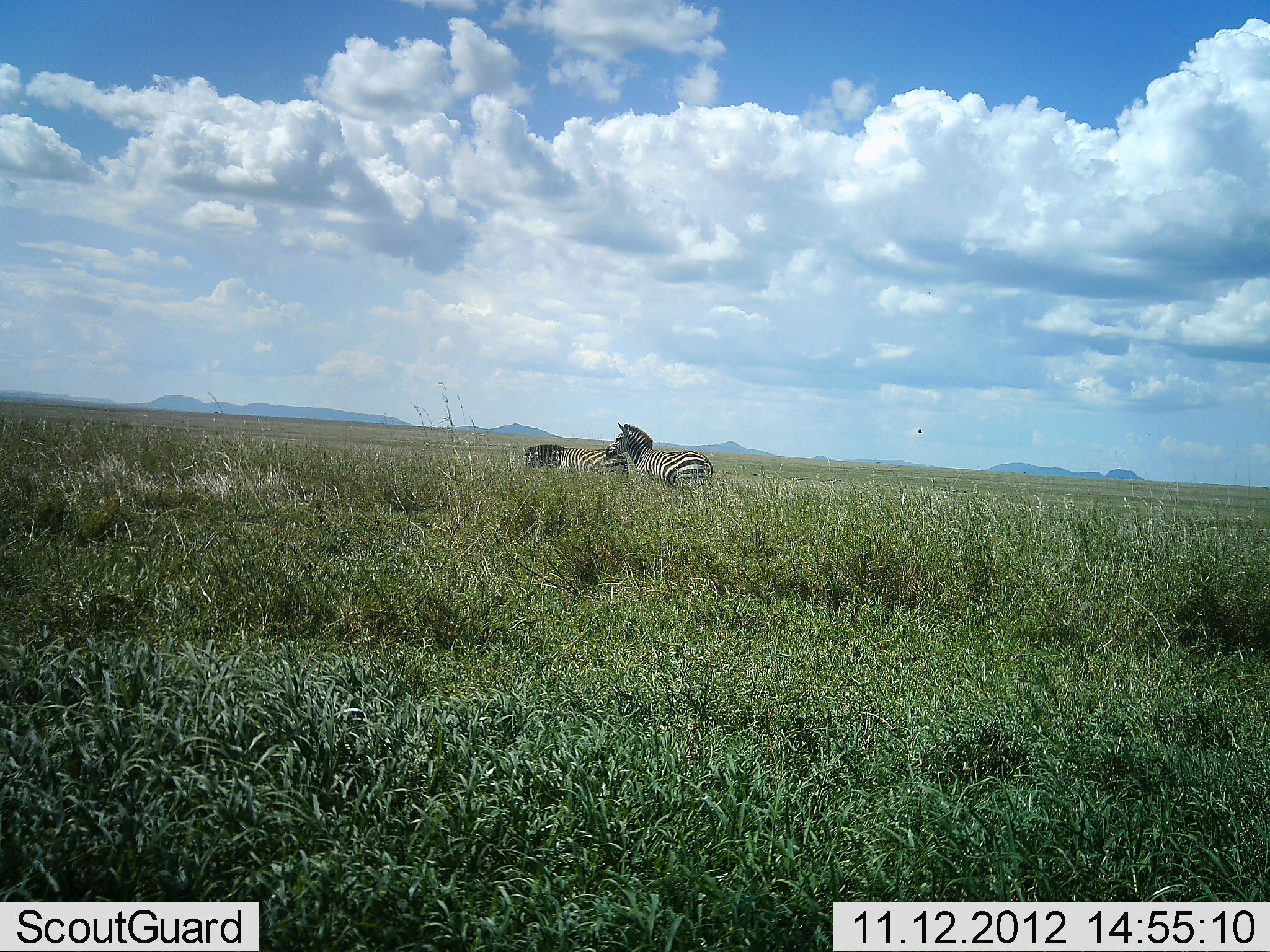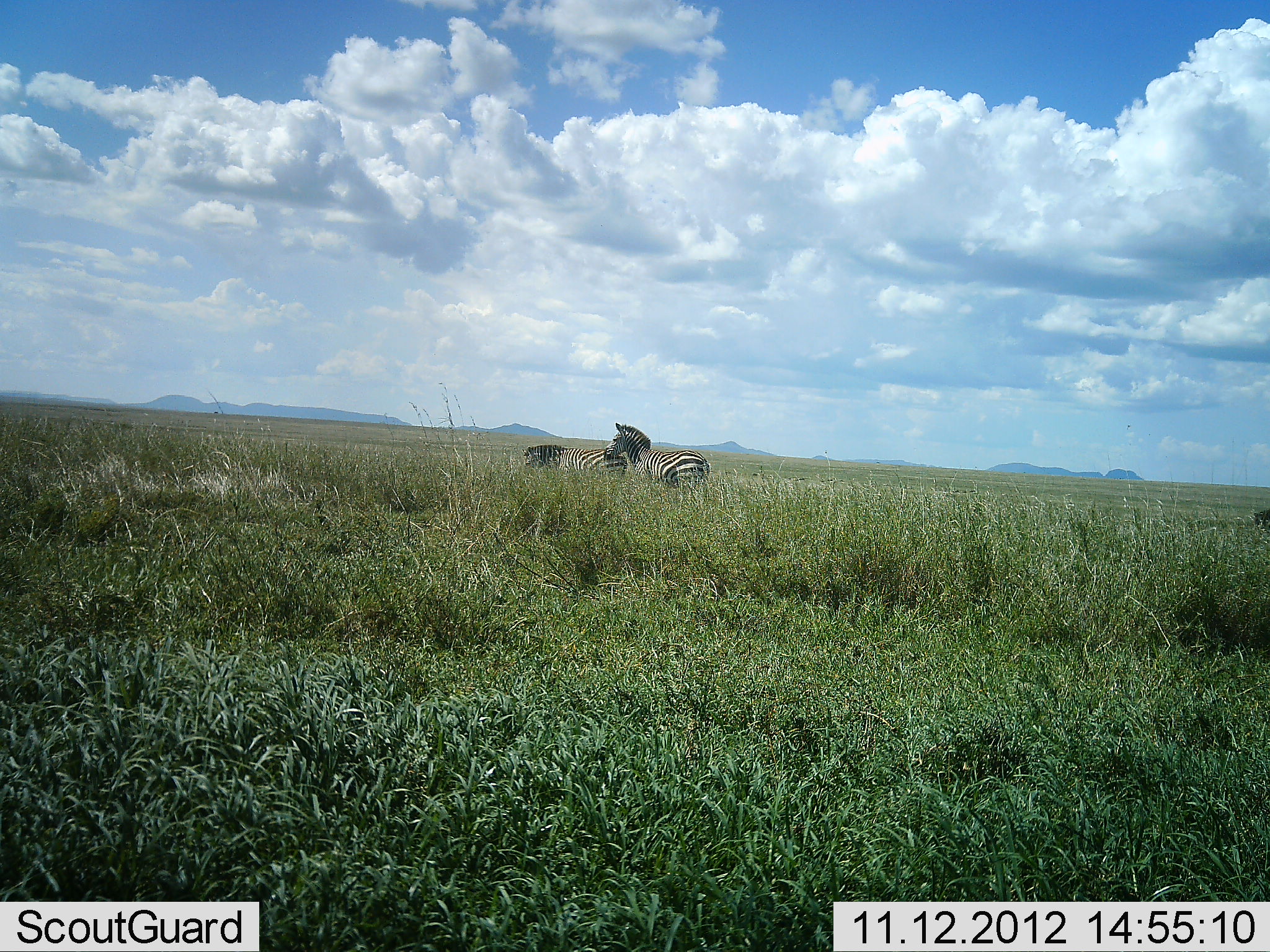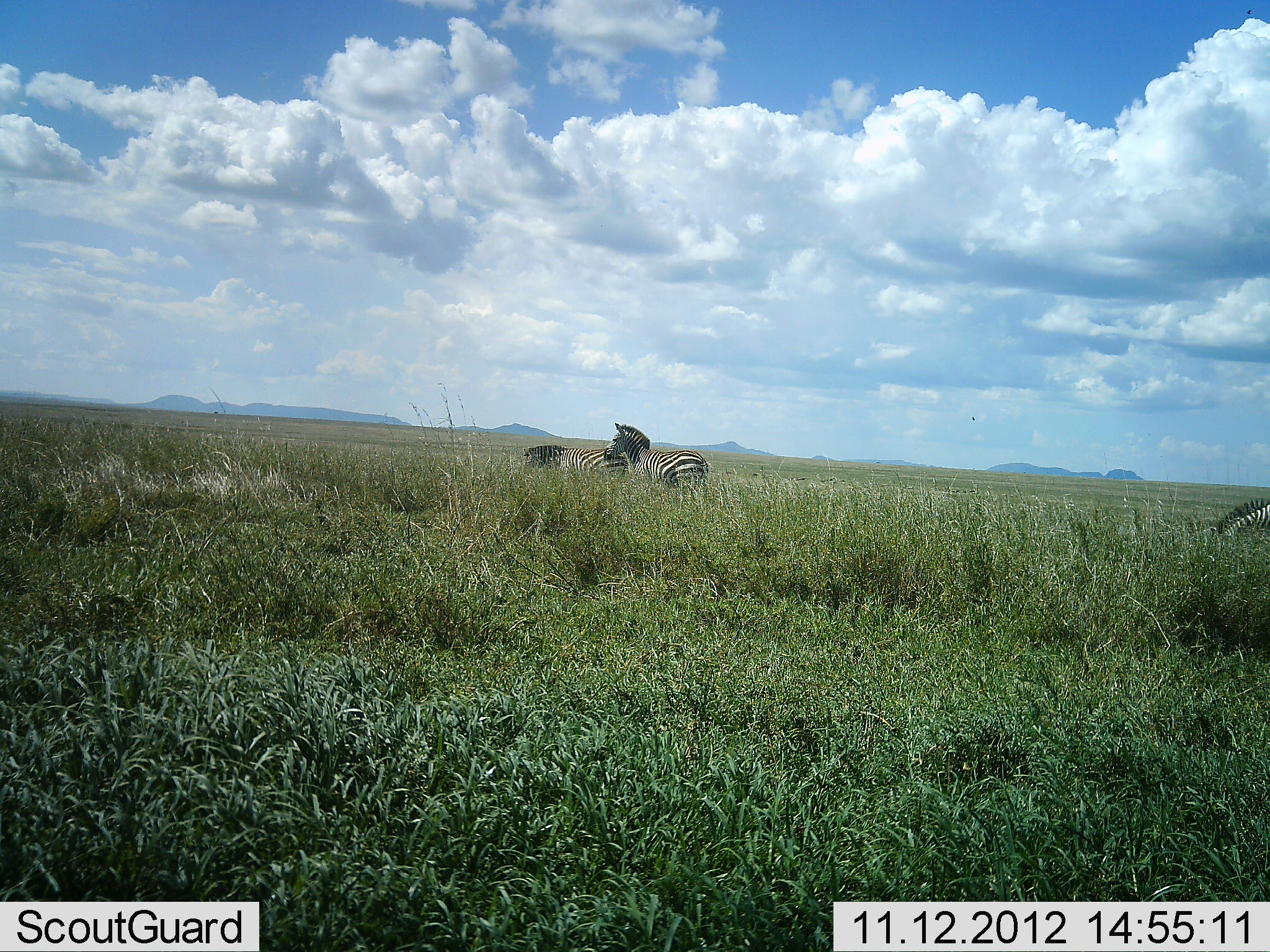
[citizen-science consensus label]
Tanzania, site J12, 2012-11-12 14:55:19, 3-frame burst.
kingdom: Animalia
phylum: Chordata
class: Mammalia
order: Perissodactyla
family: Equidae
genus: Equus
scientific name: Equus quagga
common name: plains zebra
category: zebra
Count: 3.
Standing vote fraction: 80%.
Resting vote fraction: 10%.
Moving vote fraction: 20%.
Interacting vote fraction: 30%.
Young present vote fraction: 0%.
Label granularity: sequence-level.